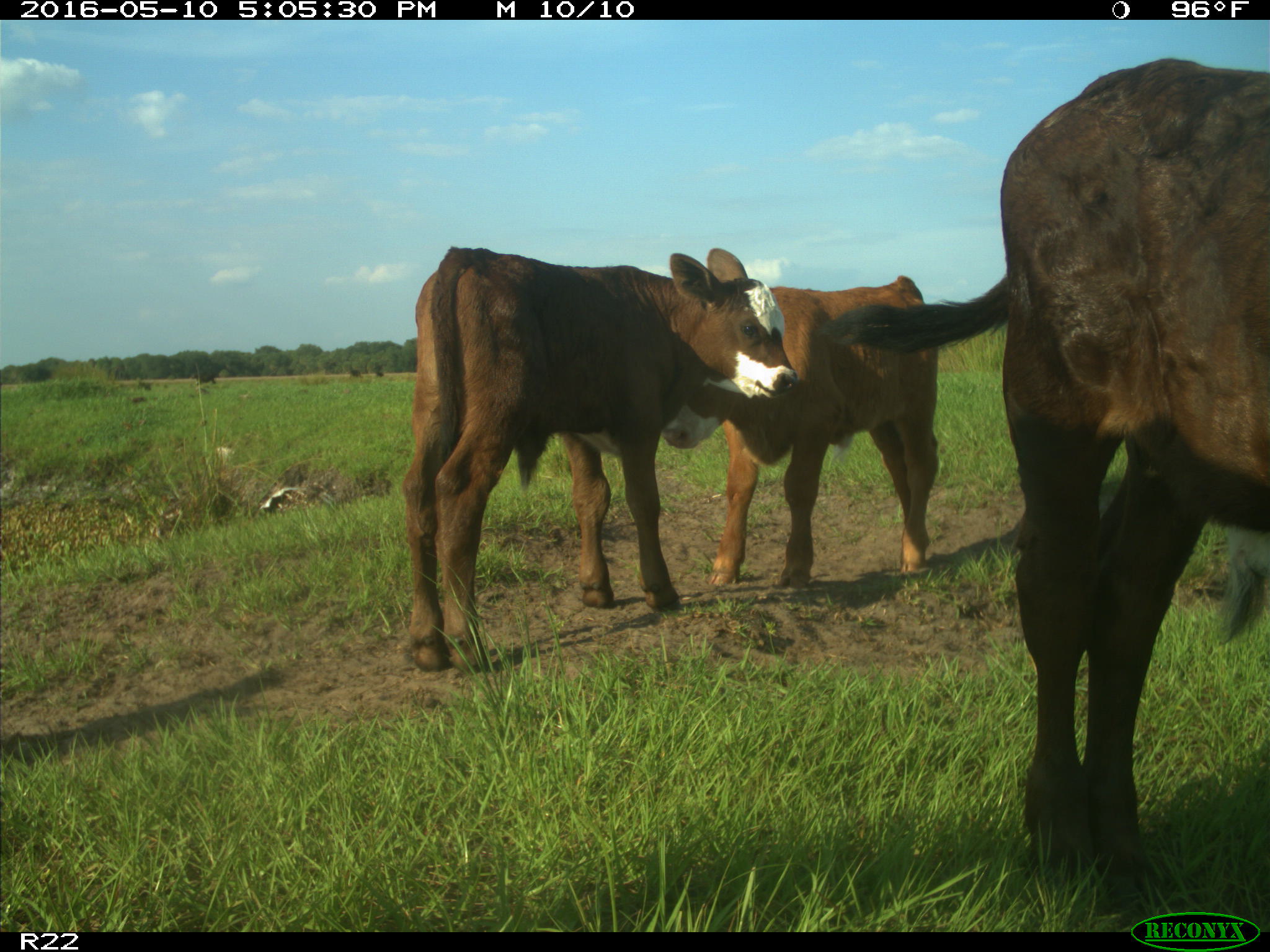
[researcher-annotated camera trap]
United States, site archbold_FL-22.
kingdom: Animalia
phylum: Chordata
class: Mammalia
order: Artiodactyla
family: Bovidae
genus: Bos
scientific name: Bos taurus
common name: domestic cow